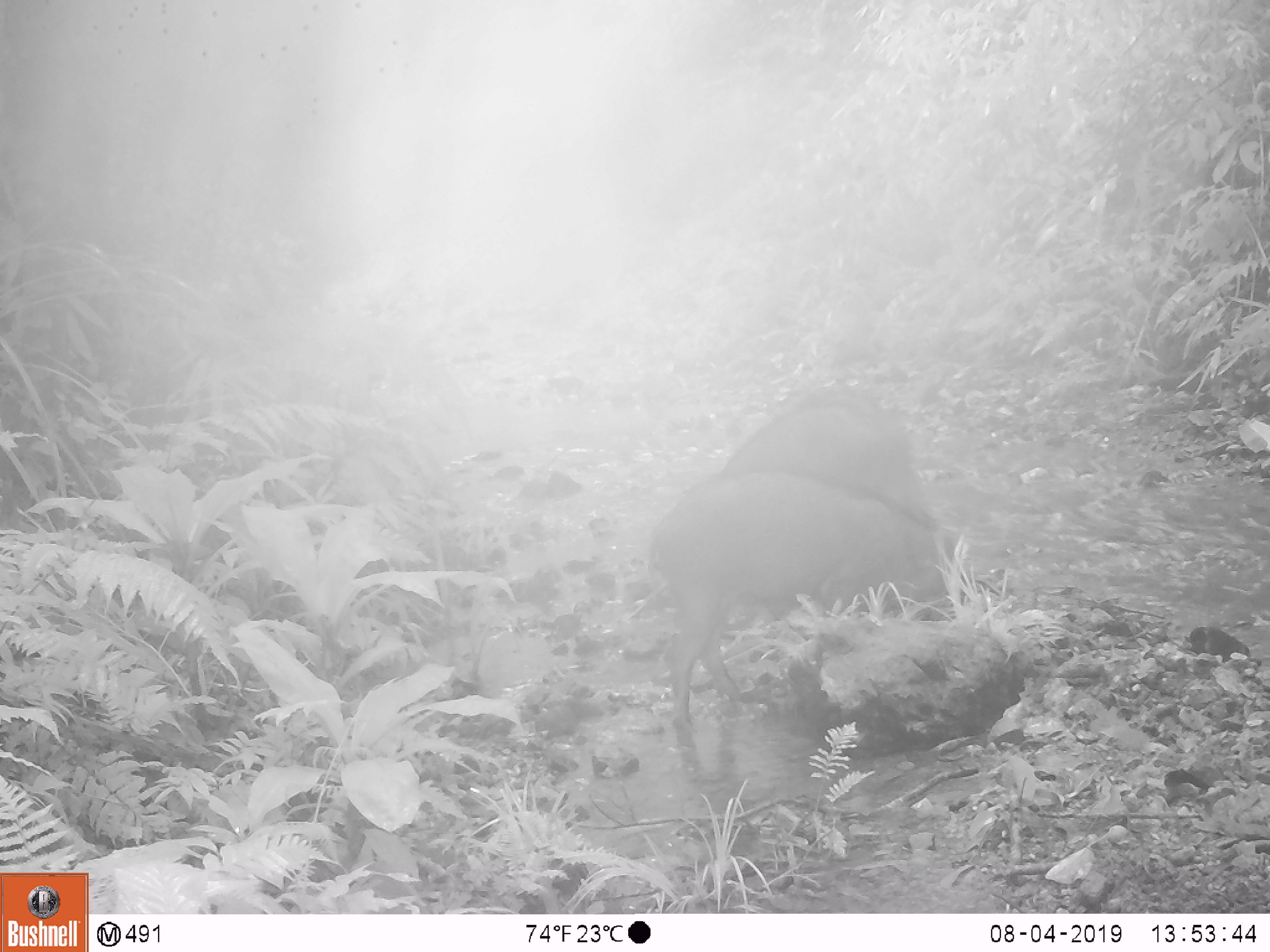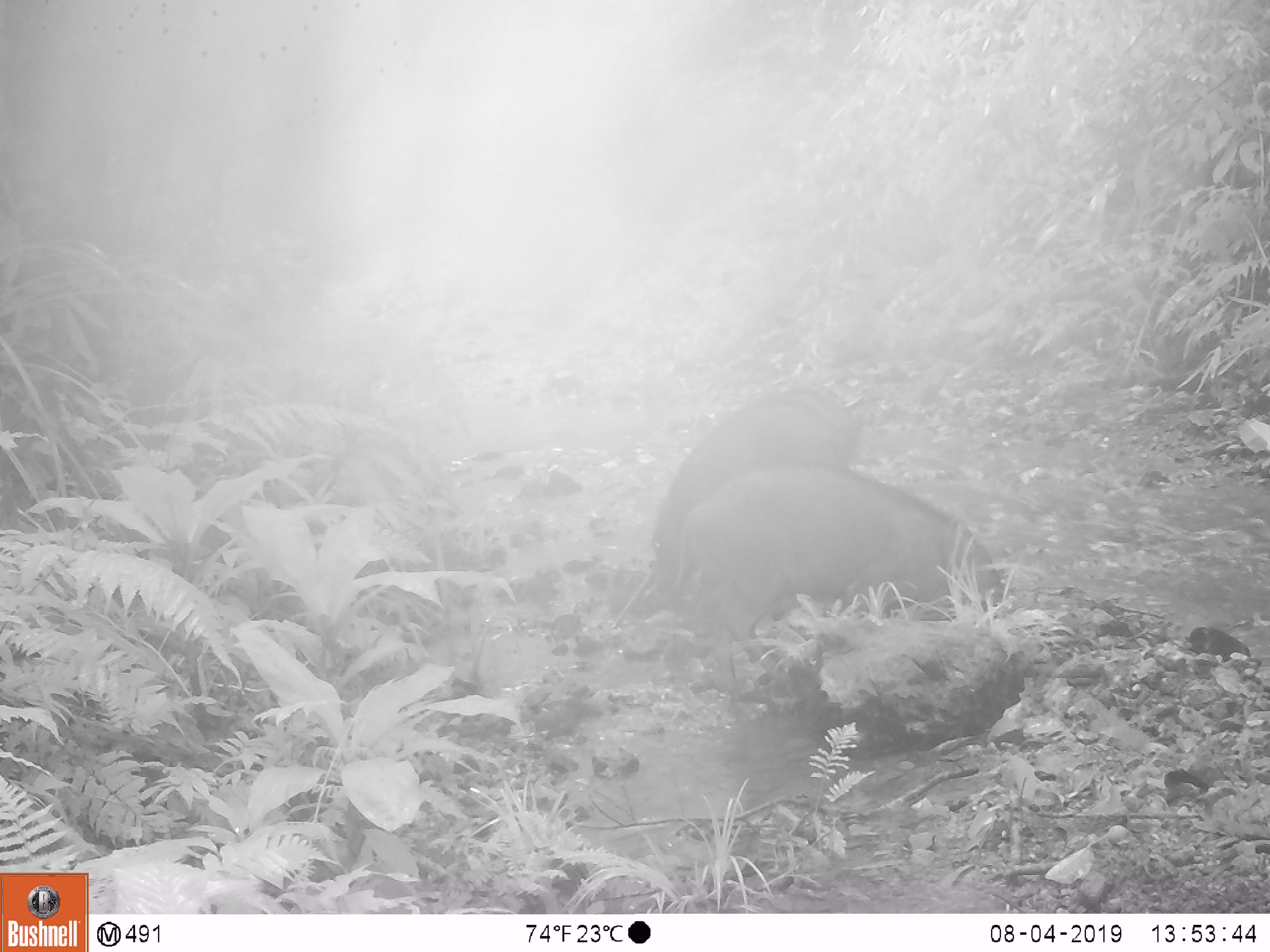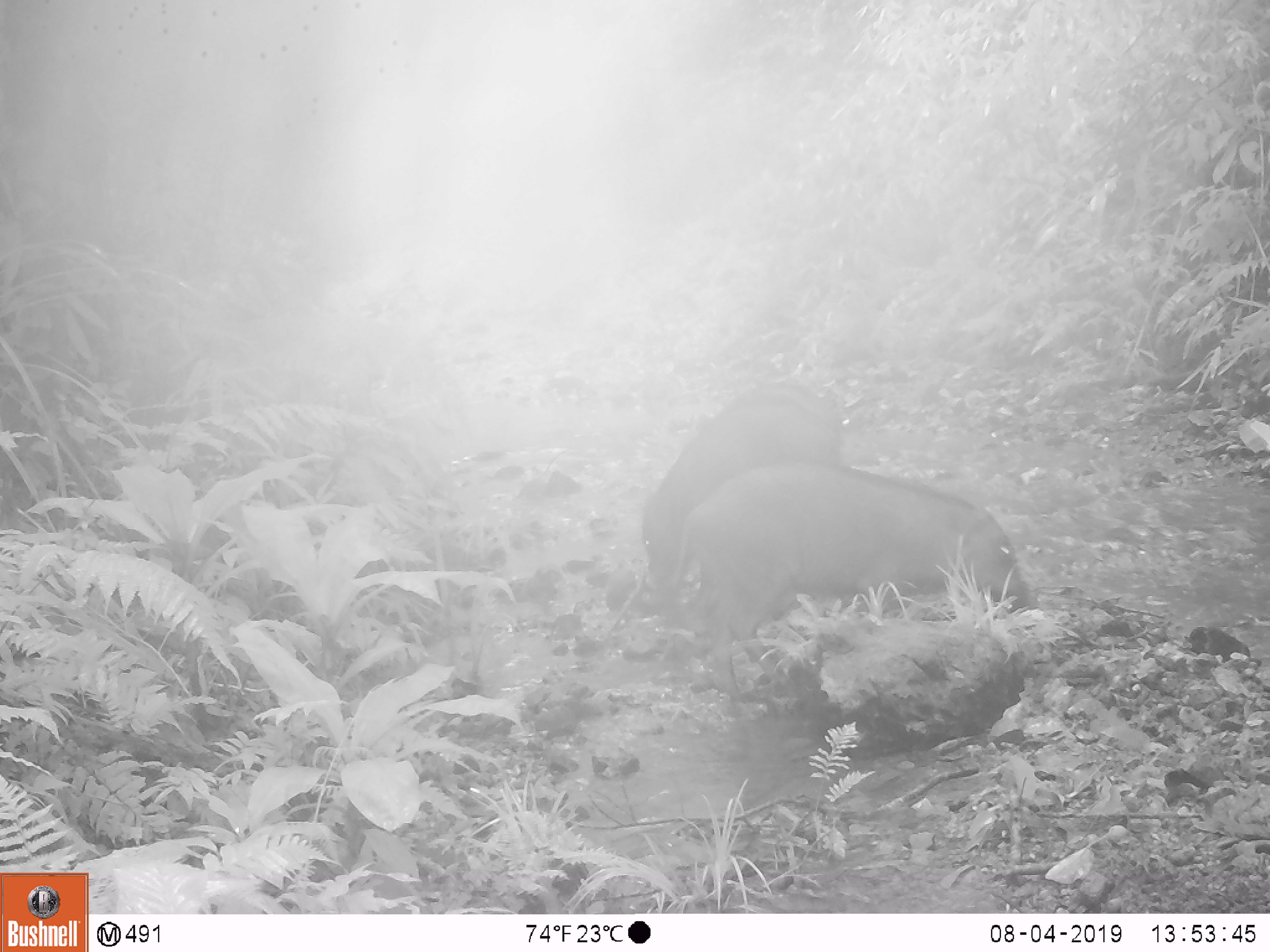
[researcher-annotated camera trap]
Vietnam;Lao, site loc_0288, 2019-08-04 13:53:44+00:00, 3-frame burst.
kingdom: Animalia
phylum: Chordata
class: Mammalia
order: Artiodactyla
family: Suidae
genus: Sus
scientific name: Sus scrofa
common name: eurasian wild pig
Eurasian wild pig (Sus scrofa). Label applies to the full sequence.